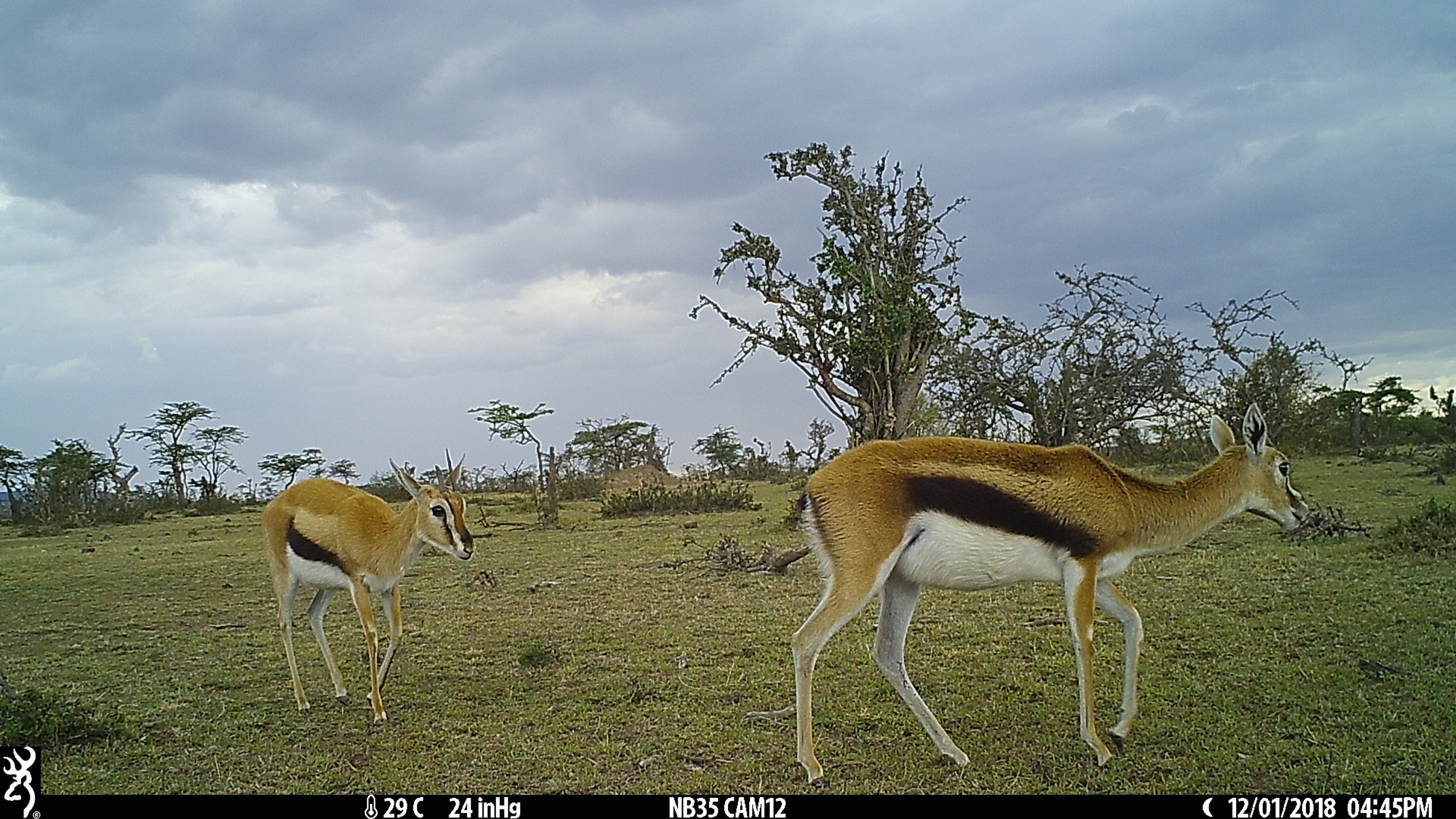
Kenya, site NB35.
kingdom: Animalia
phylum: Chordata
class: Mammalia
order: Artiodactyla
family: Bovidae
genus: Eudorcas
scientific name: Eudorcas thomsonii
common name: thomon's gazelle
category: gazelle thomsons